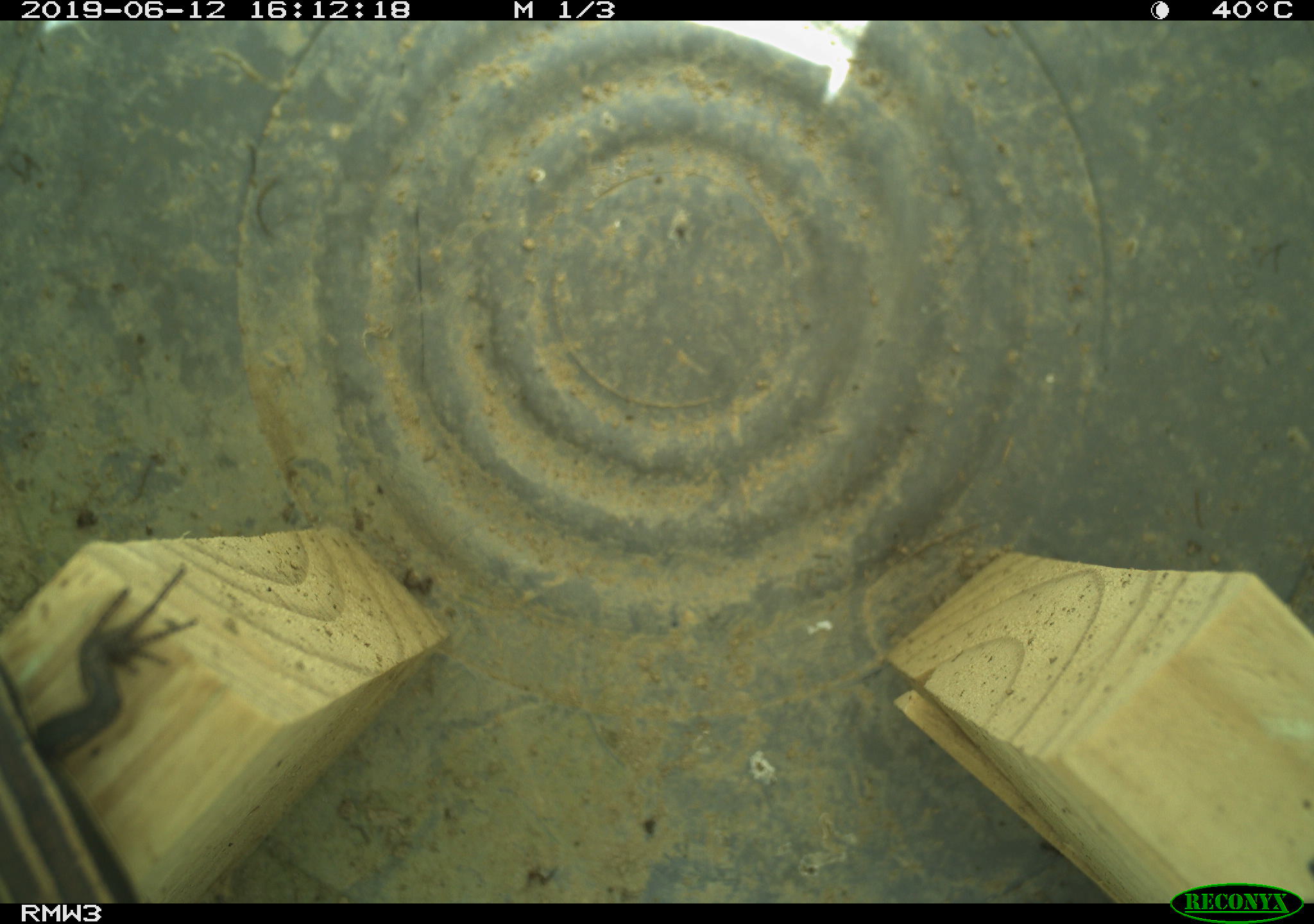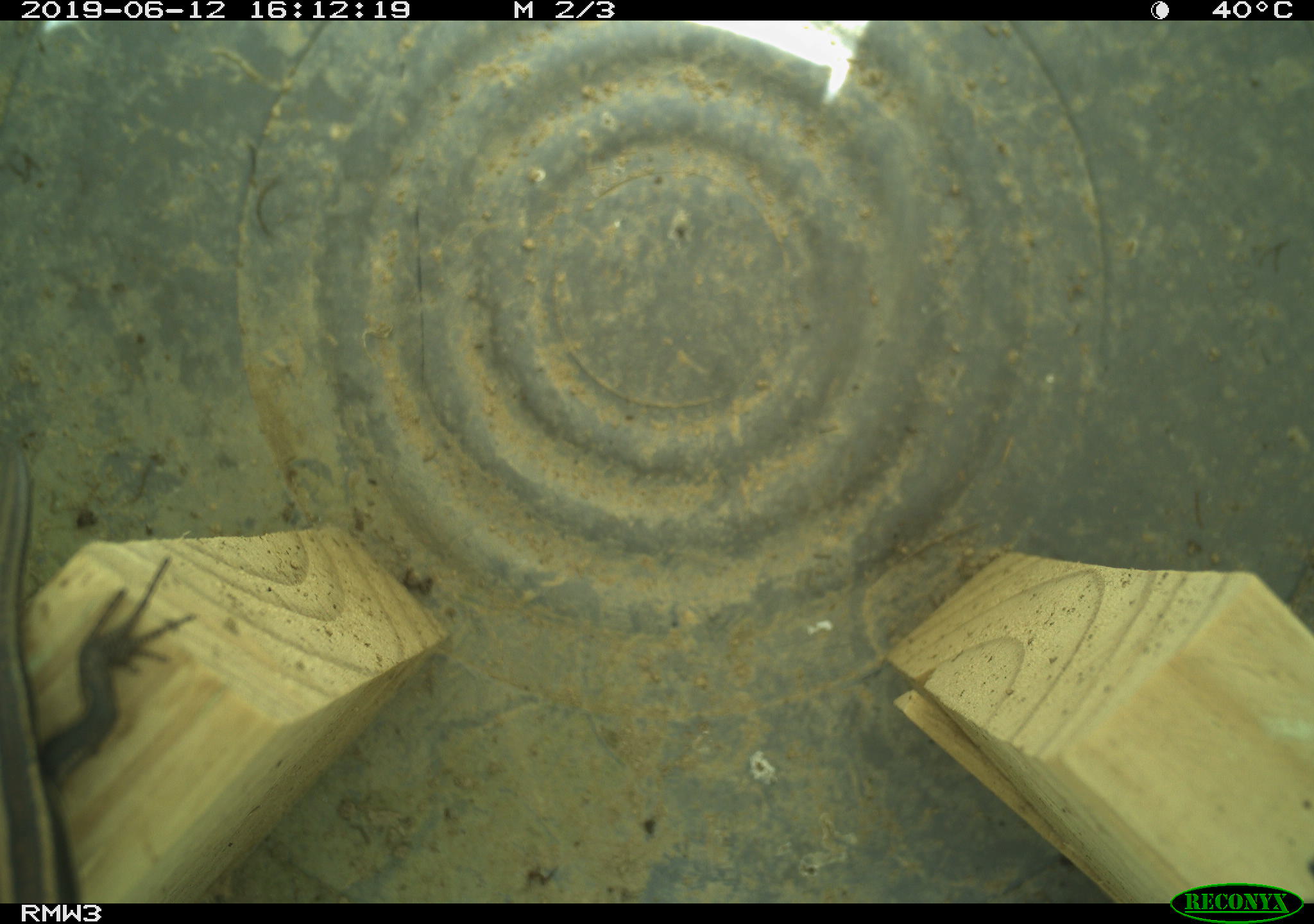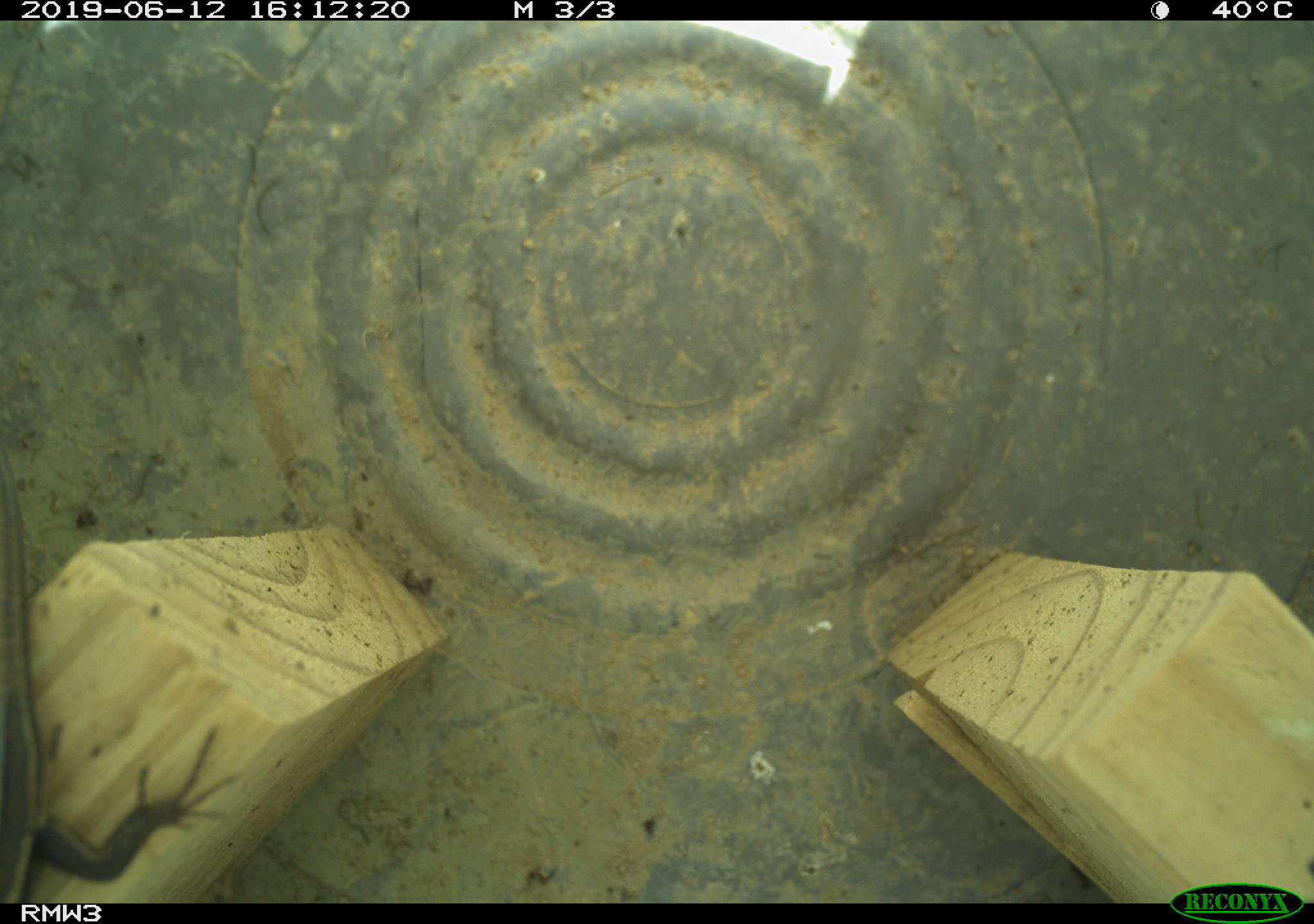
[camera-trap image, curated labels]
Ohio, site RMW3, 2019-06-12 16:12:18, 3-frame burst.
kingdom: Animalia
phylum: Chordata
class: Reptilia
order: Squamata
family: Scincidae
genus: Plestiodon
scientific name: Plestiodon fasciatus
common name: common five-lined skink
Common five-lined skink (Plestiodon fasciatus).